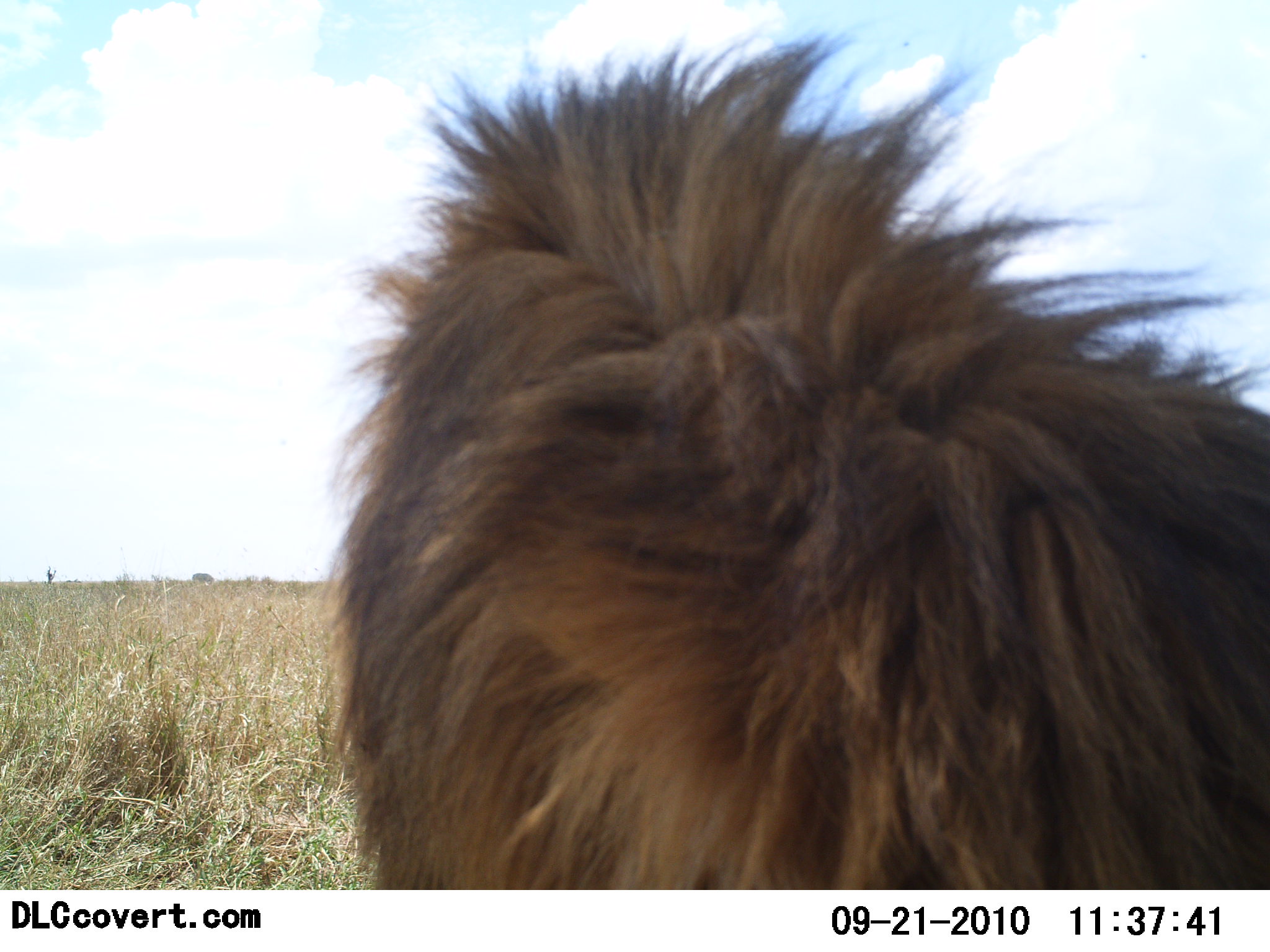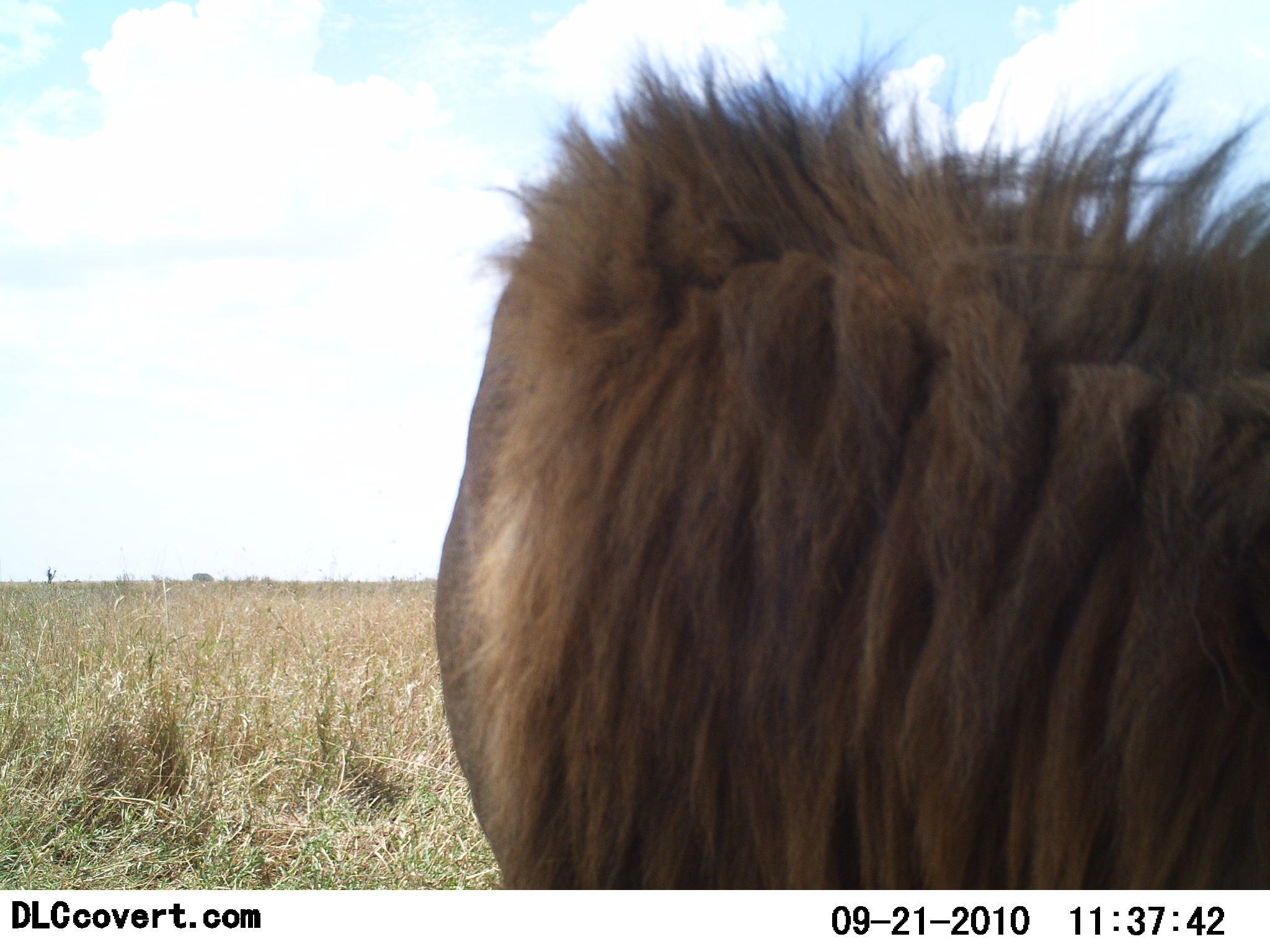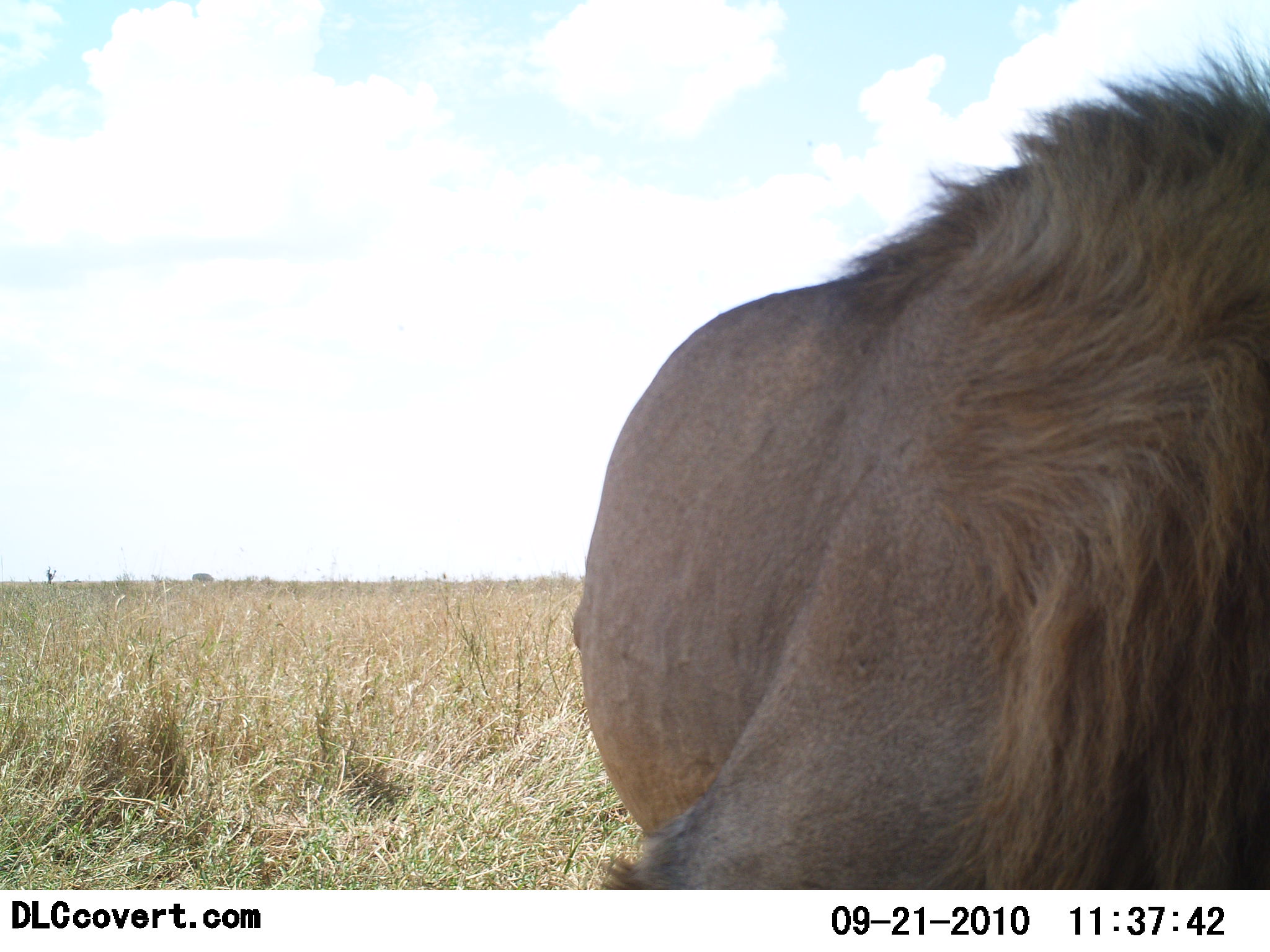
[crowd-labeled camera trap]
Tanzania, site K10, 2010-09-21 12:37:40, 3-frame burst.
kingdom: Animalia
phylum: Chordata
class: Mammalia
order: Carnivora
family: Felidae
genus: Panthera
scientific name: Panthera leo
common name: lion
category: lionmale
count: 1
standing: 30%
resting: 20%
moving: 30%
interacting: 10%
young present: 0%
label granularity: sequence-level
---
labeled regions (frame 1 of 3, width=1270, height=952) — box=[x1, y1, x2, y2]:
animal: box=[318, 25, 1270, 889]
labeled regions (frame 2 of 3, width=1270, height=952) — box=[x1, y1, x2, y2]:
animal: box=[429, 38, 1270, 889]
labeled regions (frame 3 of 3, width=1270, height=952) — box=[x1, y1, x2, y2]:
animal: box=[570, 32, 1270, 888]